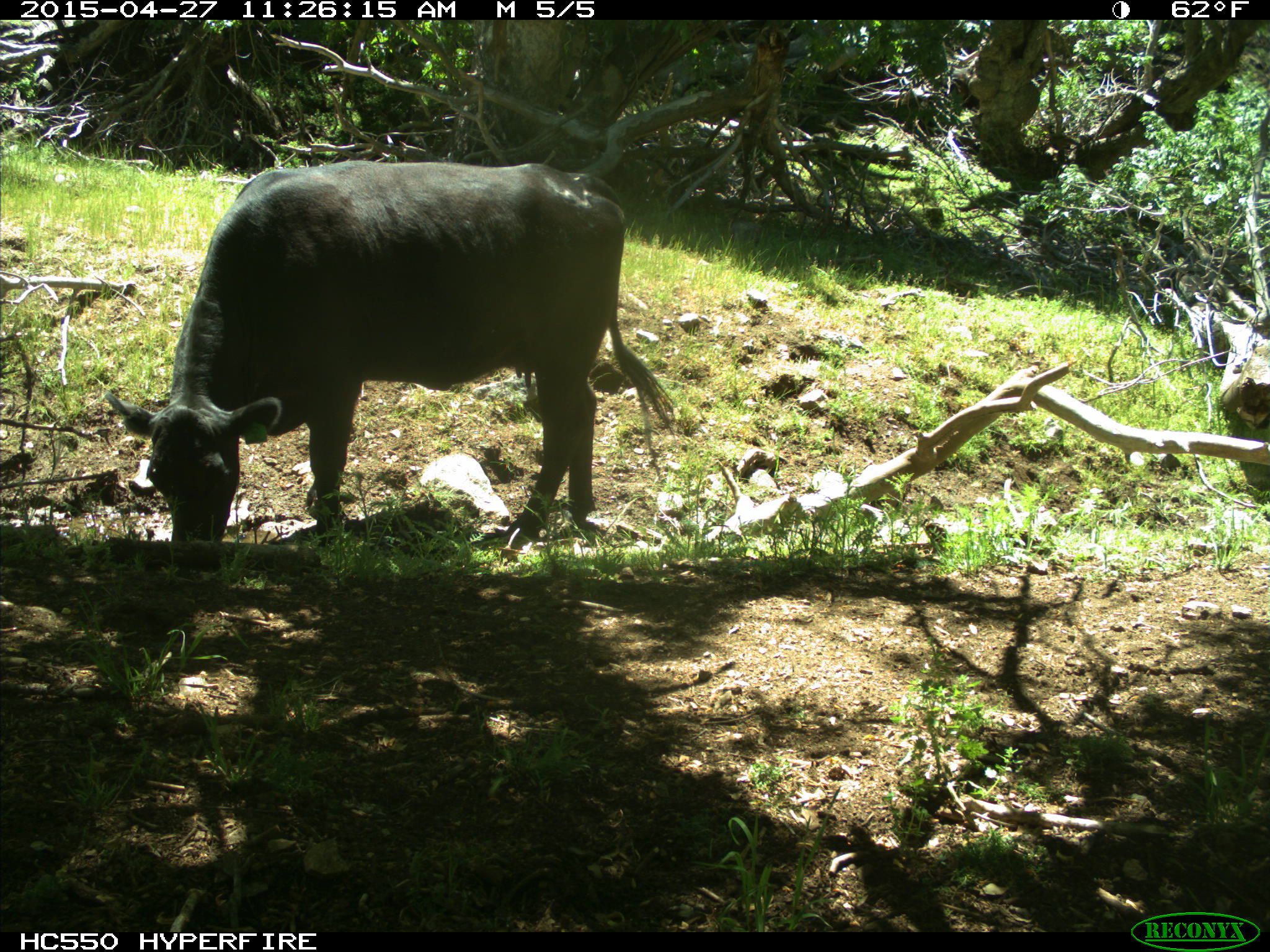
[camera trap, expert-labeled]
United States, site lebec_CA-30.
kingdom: Animalia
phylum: Chordata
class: Mammalia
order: Artiodactyla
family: Bovidae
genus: Bos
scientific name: Bos taurus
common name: domestic cow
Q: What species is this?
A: Bos taurus (domestic cow).